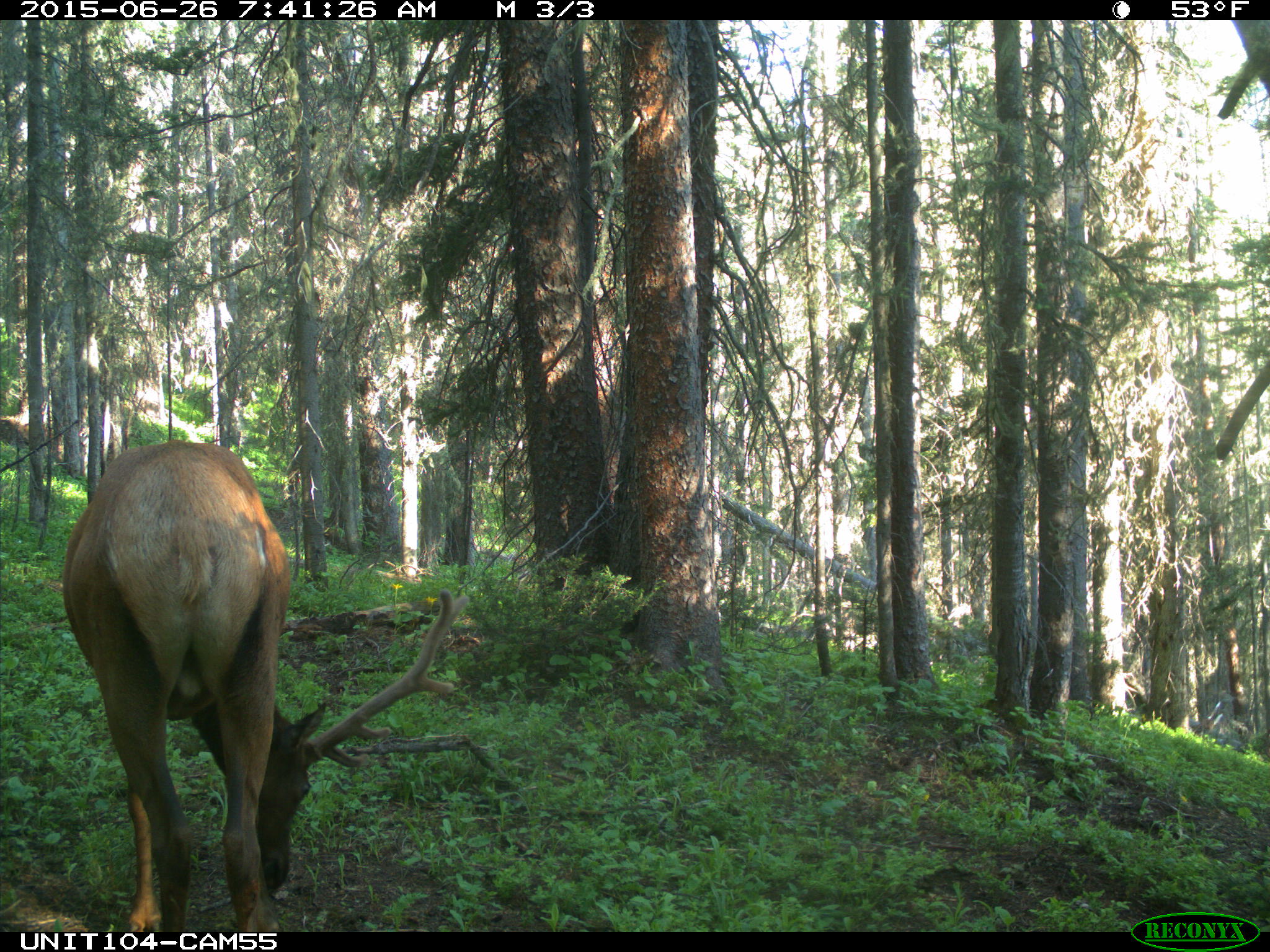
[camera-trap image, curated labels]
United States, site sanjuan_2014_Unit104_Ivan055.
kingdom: Animalia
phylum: Chordata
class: Mammalia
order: Artiodactyla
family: Cervidae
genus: Cervus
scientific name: Cervus elaphus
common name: red deer